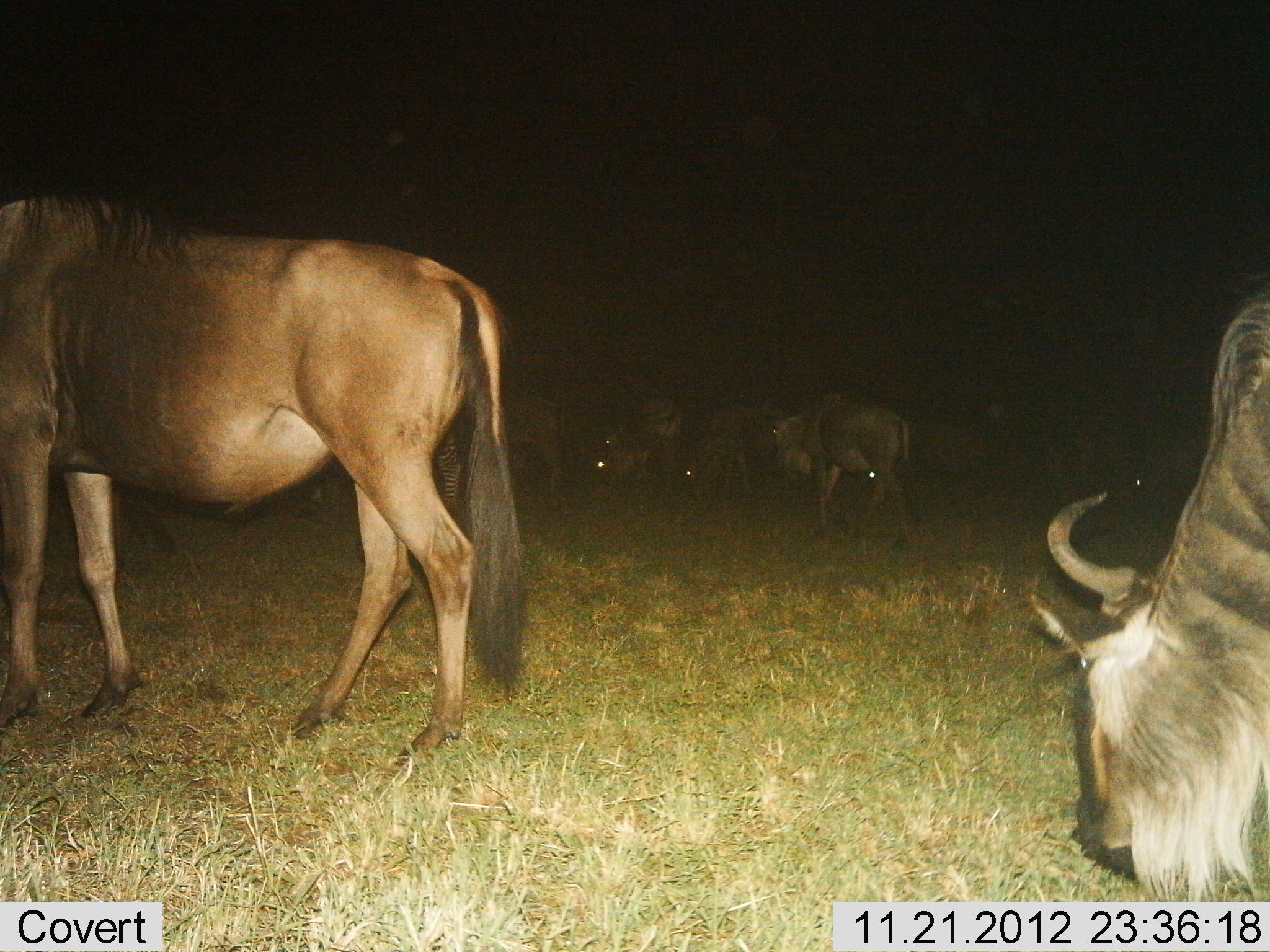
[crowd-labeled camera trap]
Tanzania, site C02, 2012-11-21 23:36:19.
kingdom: Animalia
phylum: Chordata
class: Mammalia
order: Artiodactyla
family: Bovidae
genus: Connochaetes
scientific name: Connochaetes taurinus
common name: blue wildebeest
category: wildebeest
Wildebeest (blue wildebeest) (Connochaetes taurinus), count 7. Behavior (volunteer vote fractions): standing 44%, resting 10%, moving 31%, interacting 3%. Young present (vote fraction): 0%. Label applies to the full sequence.